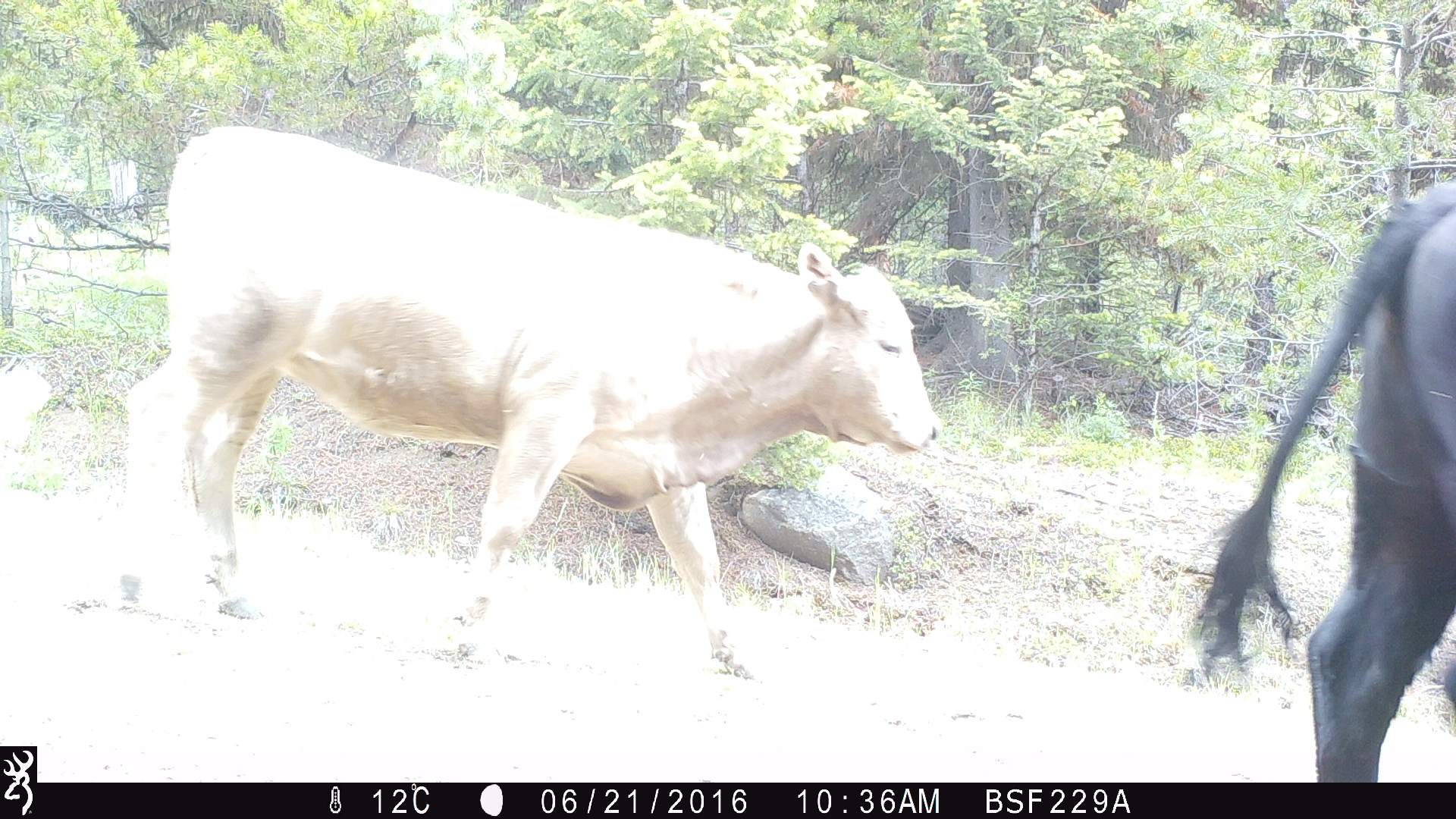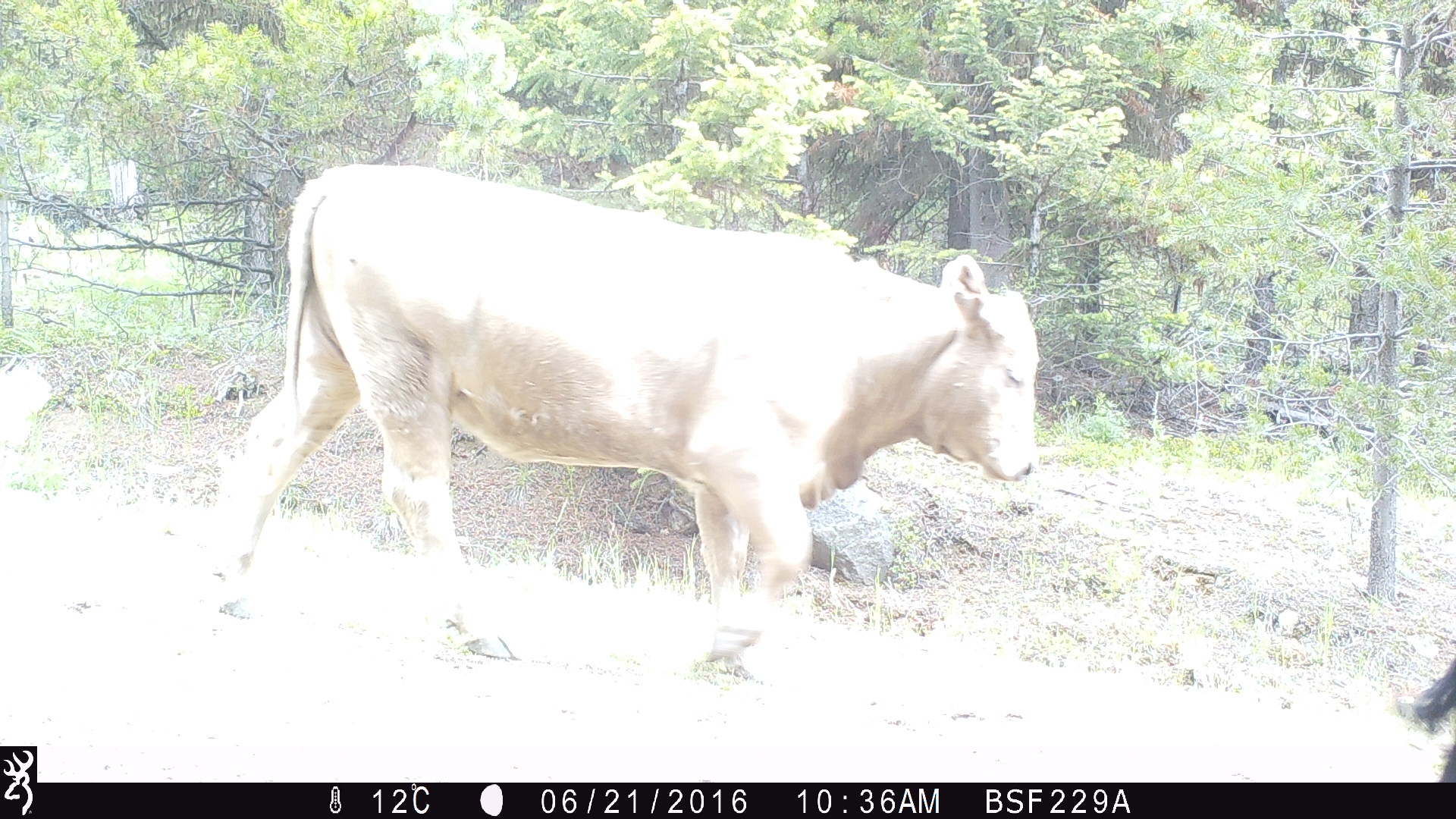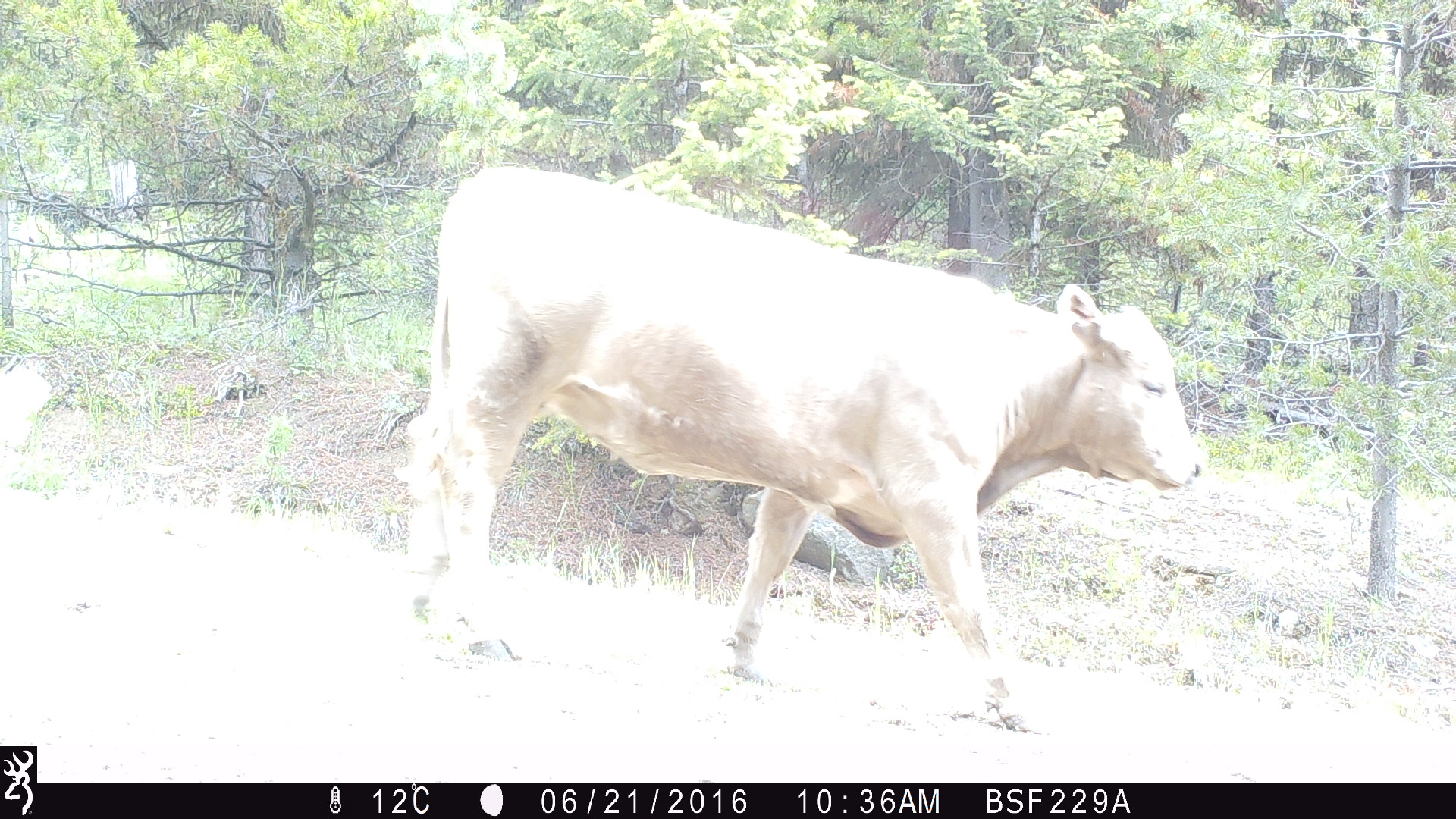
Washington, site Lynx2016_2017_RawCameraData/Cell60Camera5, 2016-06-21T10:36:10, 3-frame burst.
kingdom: Animalia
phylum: Chordata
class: Mammalia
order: Artiodactyla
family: Bovidae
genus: Bos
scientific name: Bos taurus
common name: domestic cattle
Domestic cattle (Bos taurus). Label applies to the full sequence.